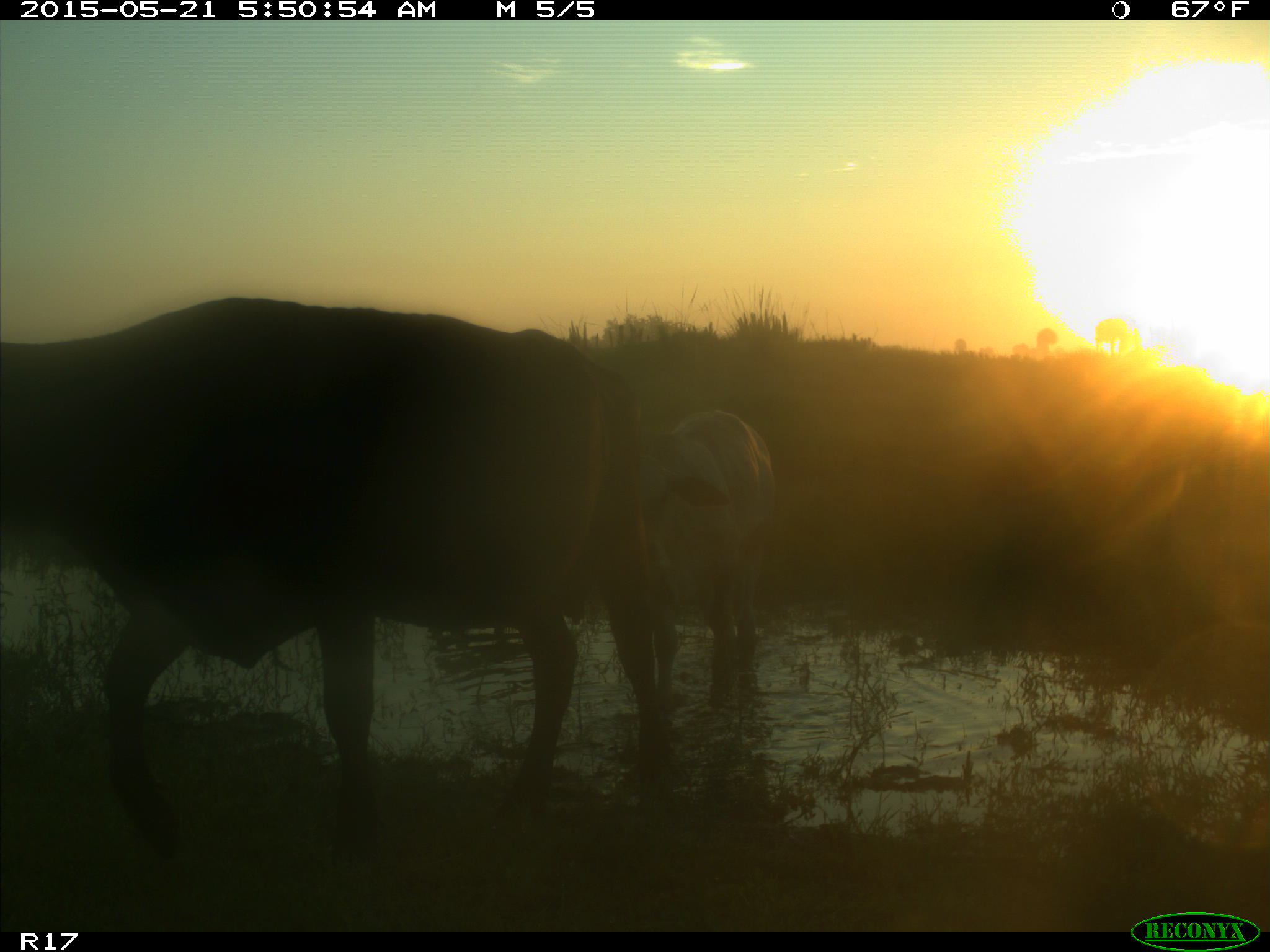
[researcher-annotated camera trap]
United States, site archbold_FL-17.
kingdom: Animalia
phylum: Chordata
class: Mammalia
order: Artiodactyla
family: Bovidae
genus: Bos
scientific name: Bos taurus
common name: domestic cow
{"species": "Bos taurus (domestic cow)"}